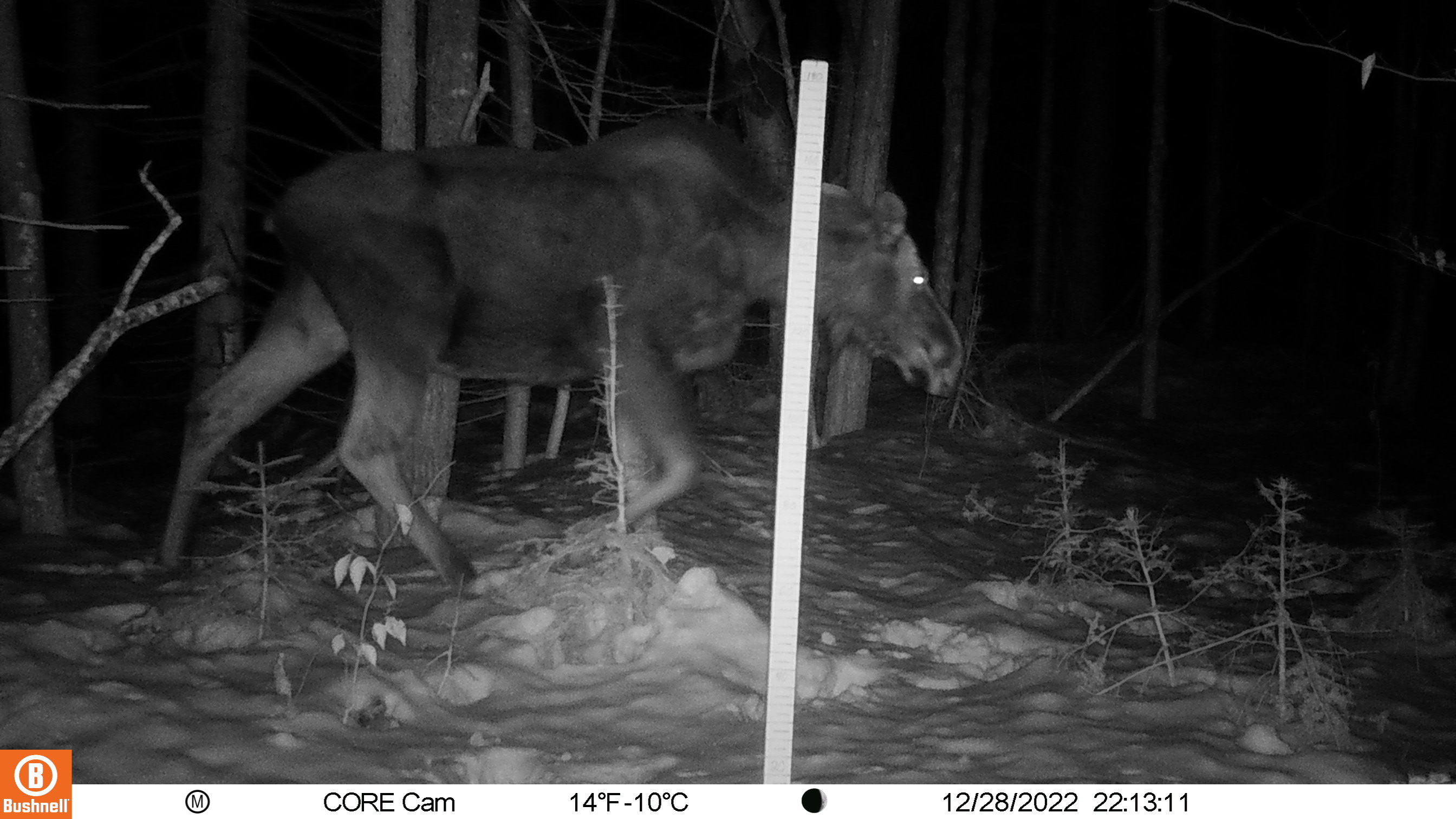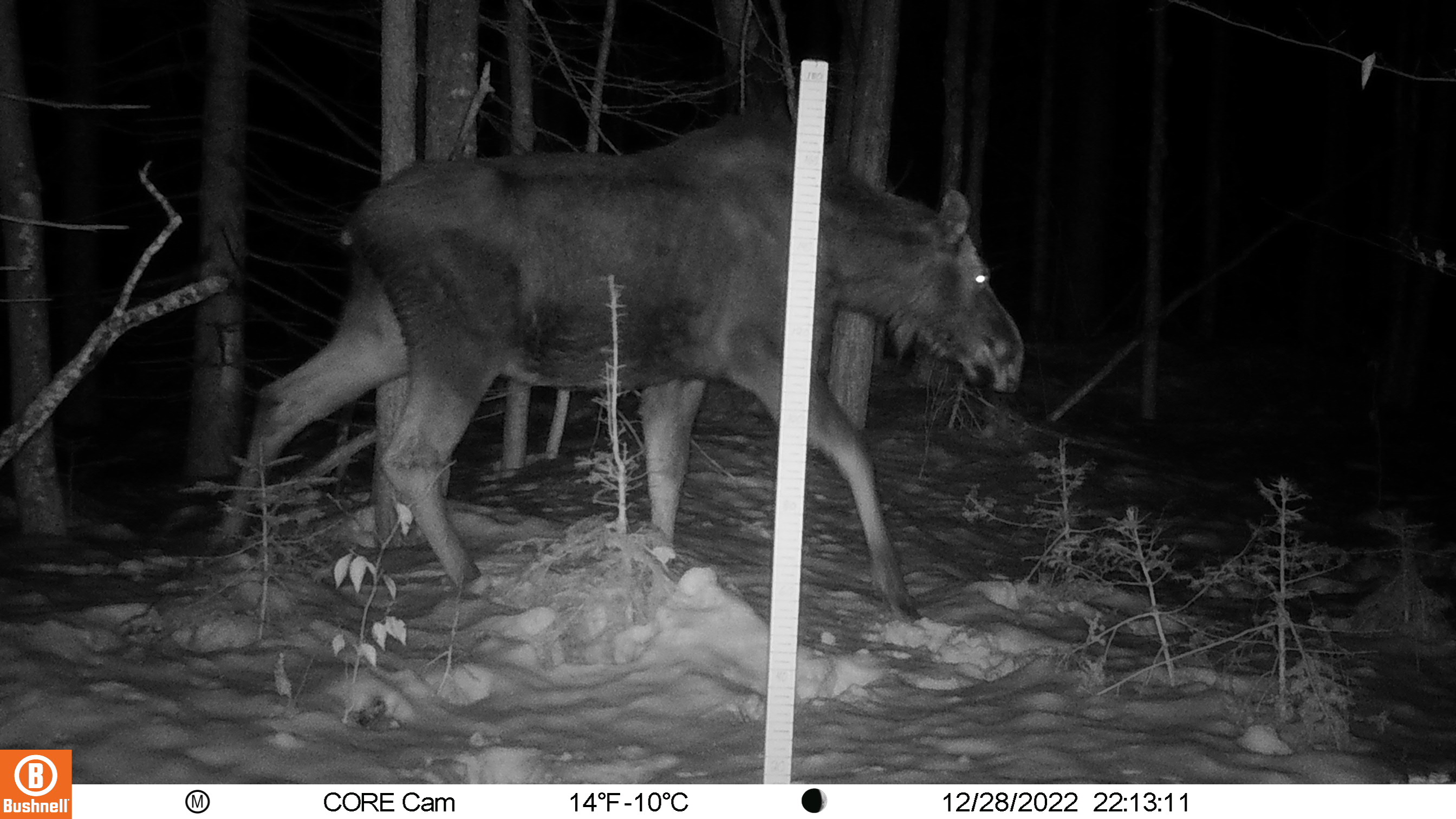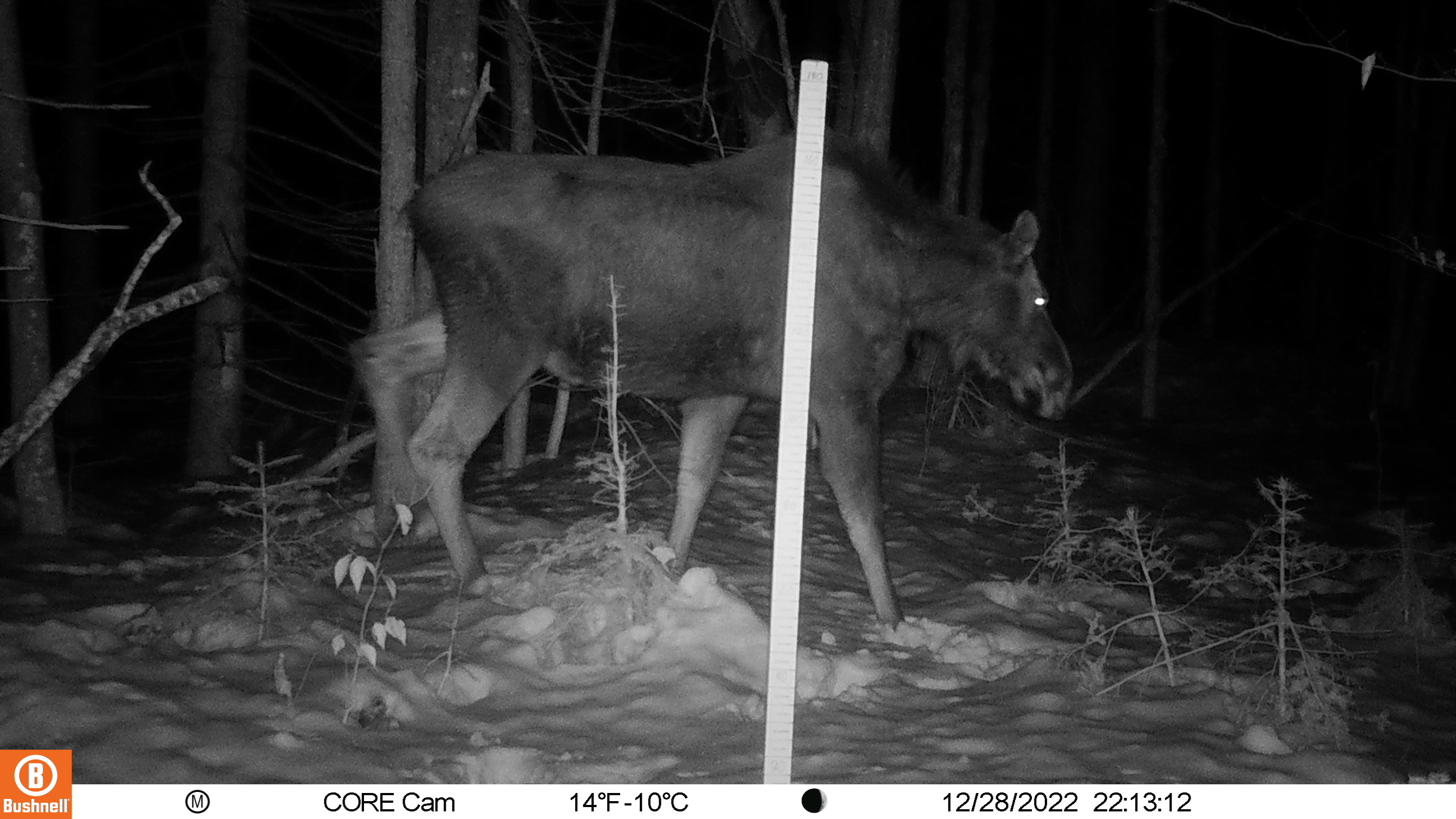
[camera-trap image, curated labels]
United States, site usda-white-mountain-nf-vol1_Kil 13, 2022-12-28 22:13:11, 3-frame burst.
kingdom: Animalia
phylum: Chordata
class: Mammalia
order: Artiodactyla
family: Cervidae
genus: Alces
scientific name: Alces alces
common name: moose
Moose (Alces alces).